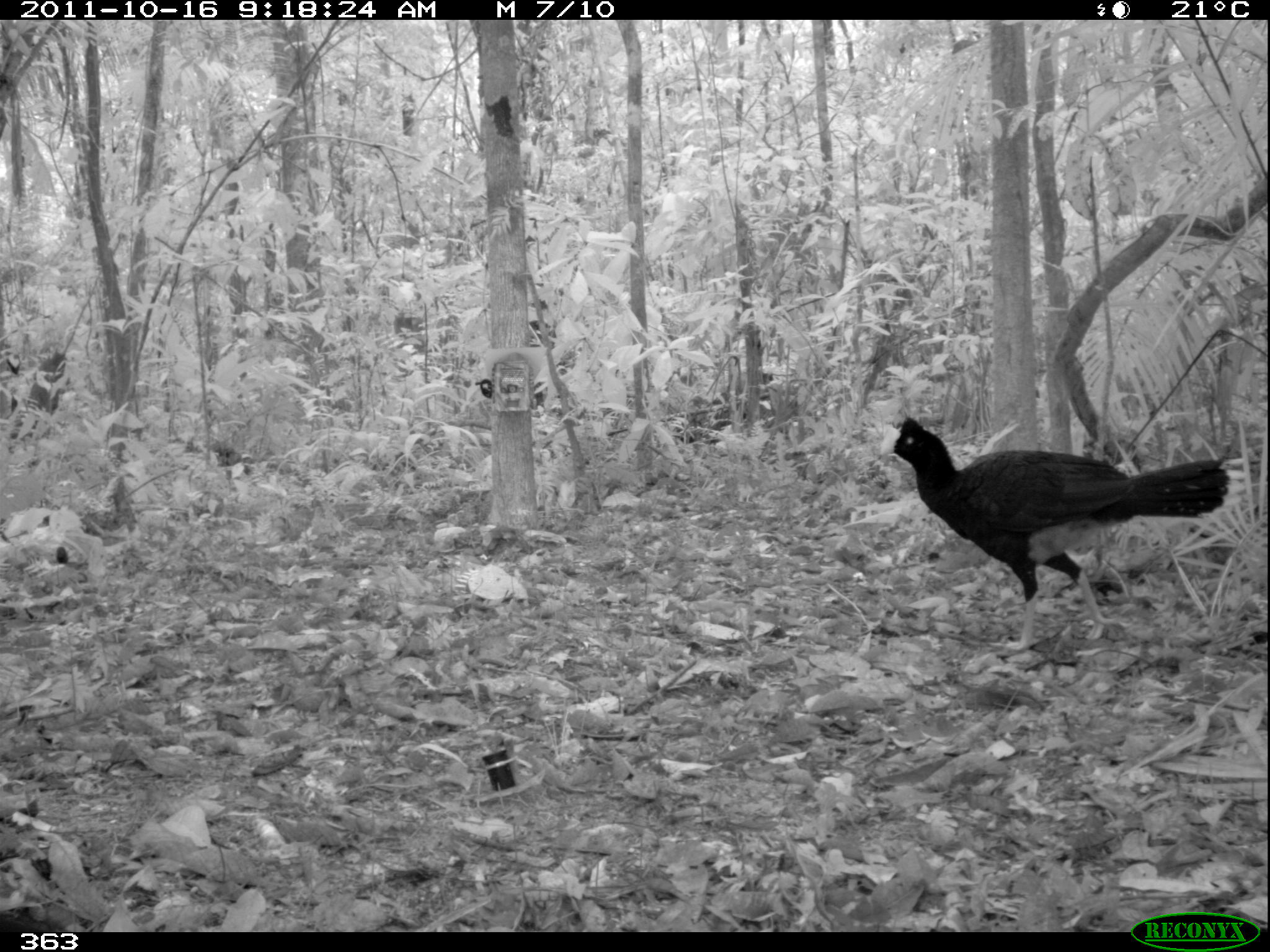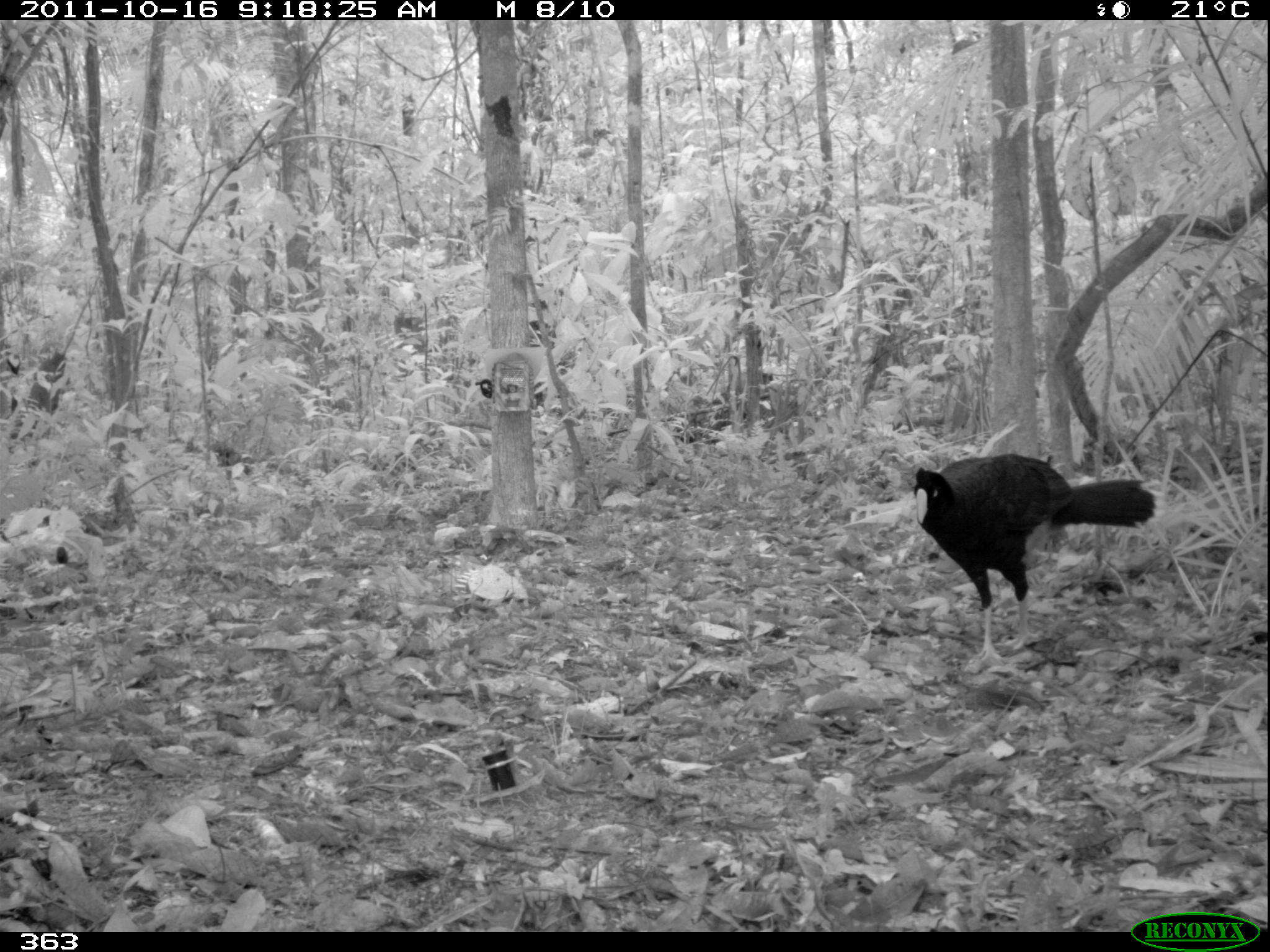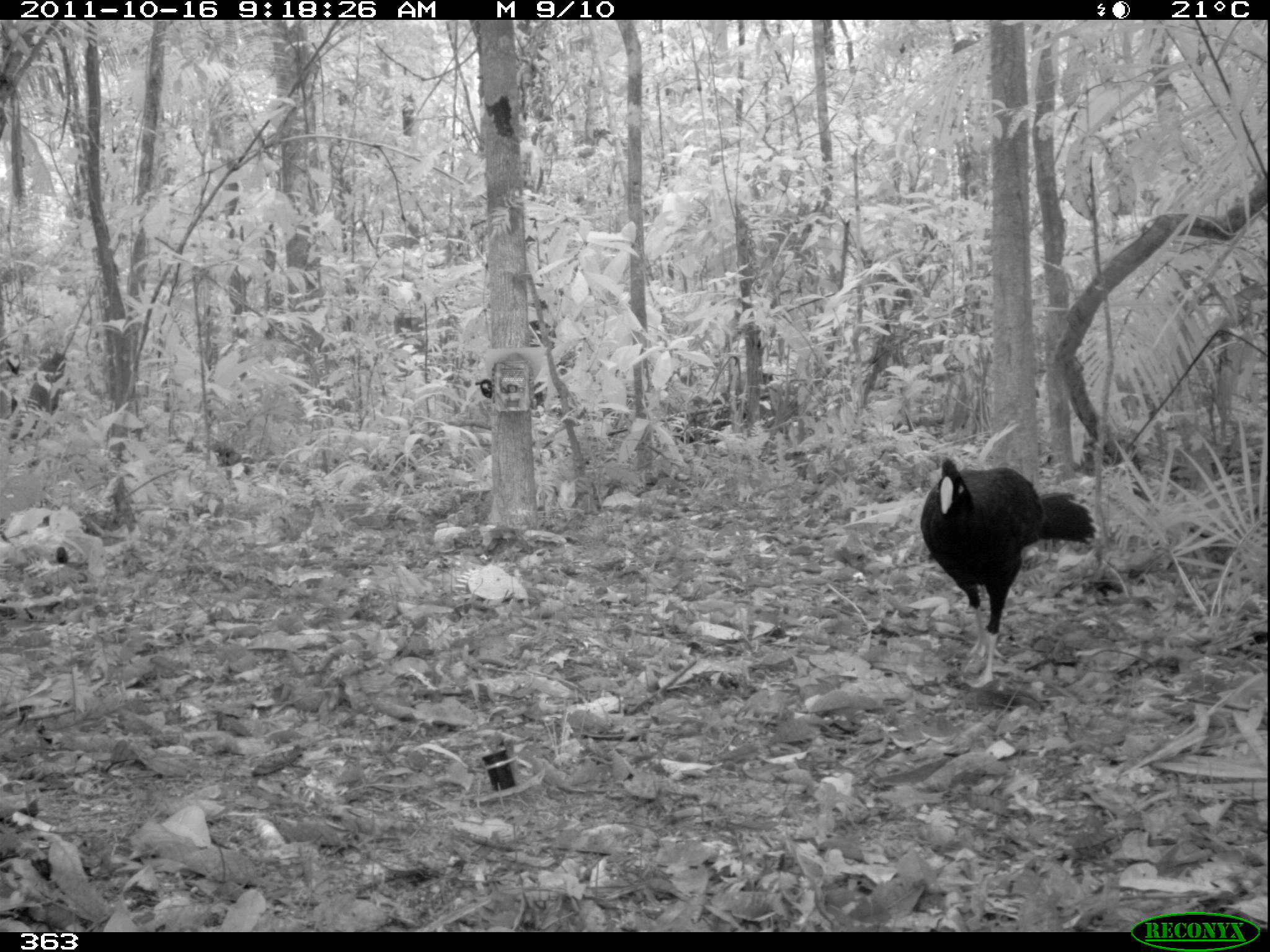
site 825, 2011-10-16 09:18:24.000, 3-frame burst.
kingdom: Animalia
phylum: Chordata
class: Aves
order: Galliformes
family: Cracidae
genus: Mitu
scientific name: Mitu tuberosum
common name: razor-billed curassow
Mitu tuberosum (razor-billed curassow).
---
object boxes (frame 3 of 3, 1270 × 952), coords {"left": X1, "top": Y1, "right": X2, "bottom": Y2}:
mitu tuberosum: {"left": 920, "top": 458, "right": 1096, "bottom": 687}; {"left": 1017, "top": 457, "right": 1021, "bottom": 460}